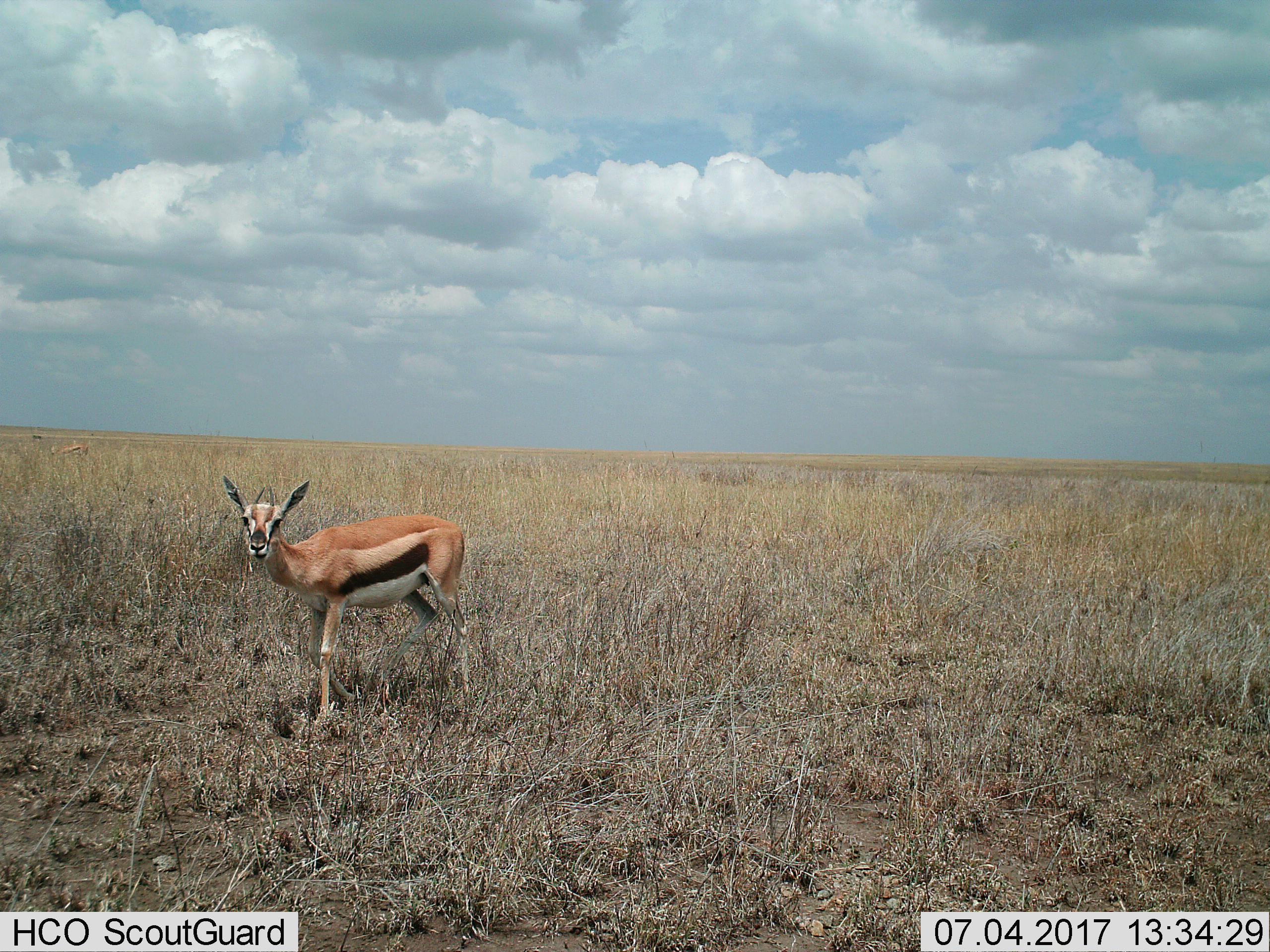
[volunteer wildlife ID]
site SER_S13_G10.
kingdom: Animalia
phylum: Chordata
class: Mammalia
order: Artiodactyla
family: Bovidae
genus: Eudorcas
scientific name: Eudorcas thomsonii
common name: thomson's gazelle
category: gazellethomsons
Gazellethomsons (thomson's gazelle) (Eudorcas thomsonii), count 1. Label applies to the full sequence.